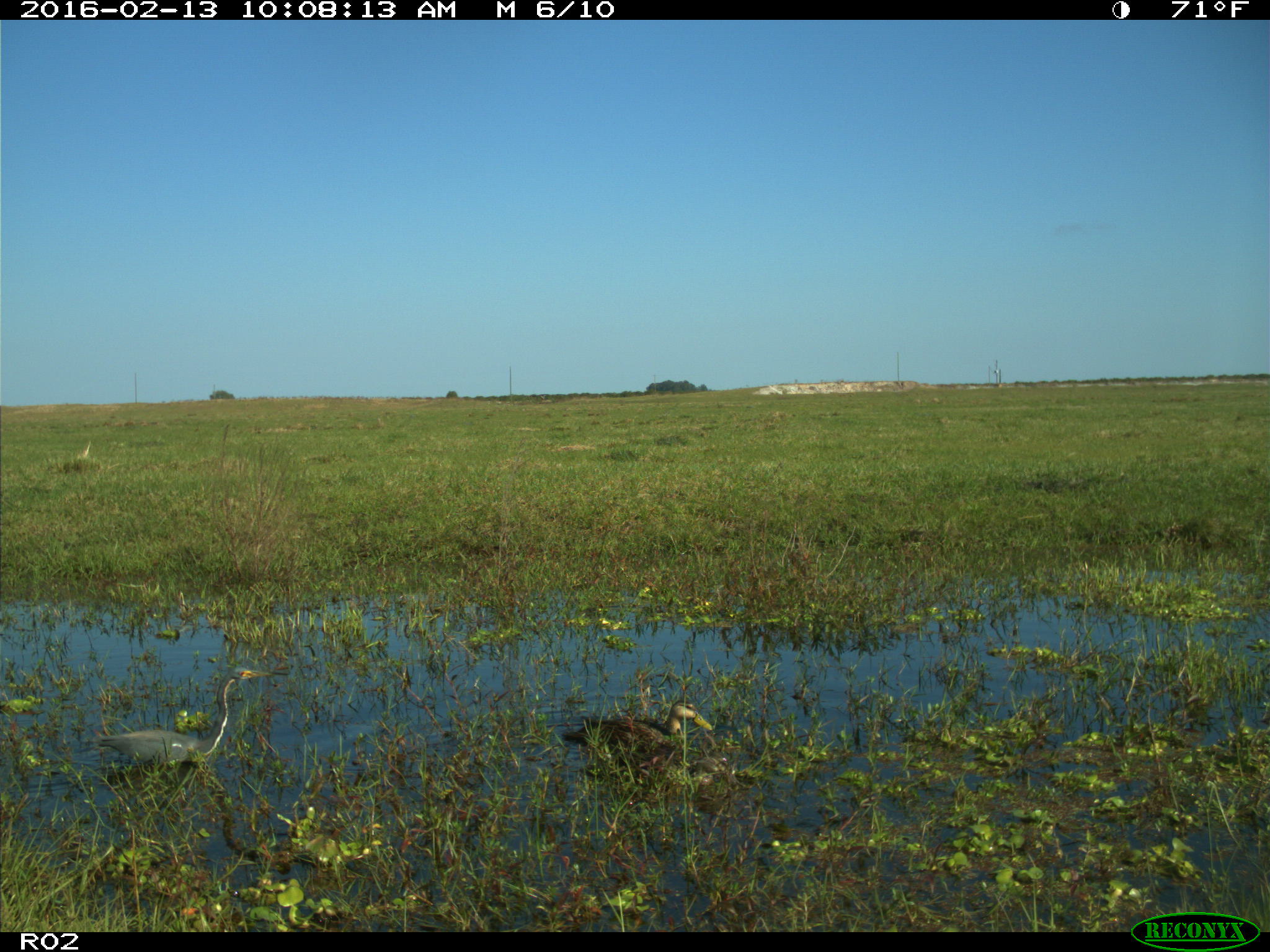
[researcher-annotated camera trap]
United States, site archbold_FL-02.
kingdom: Animalia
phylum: Chordata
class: Aves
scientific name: Aves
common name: birds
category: unidentified bird